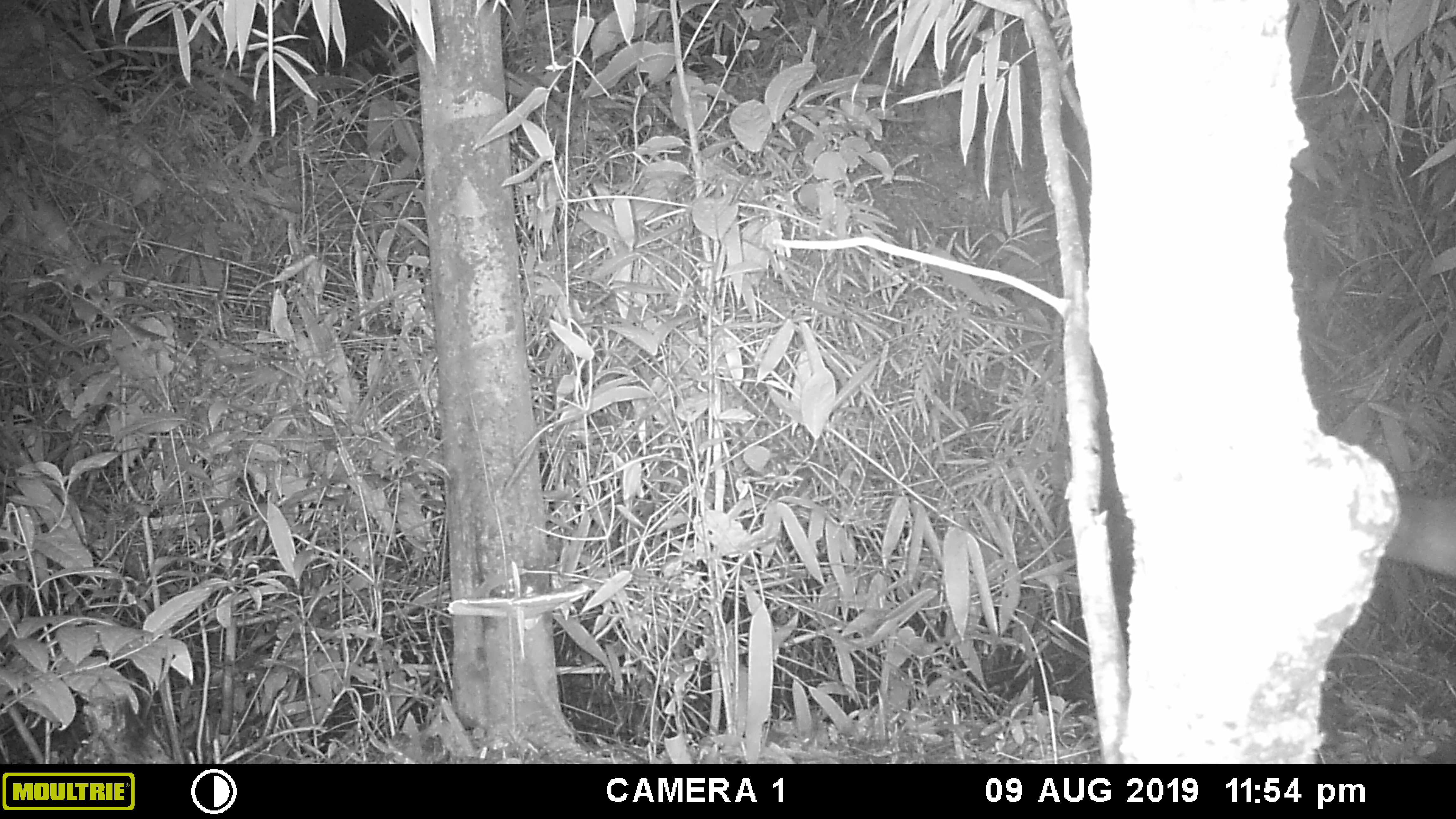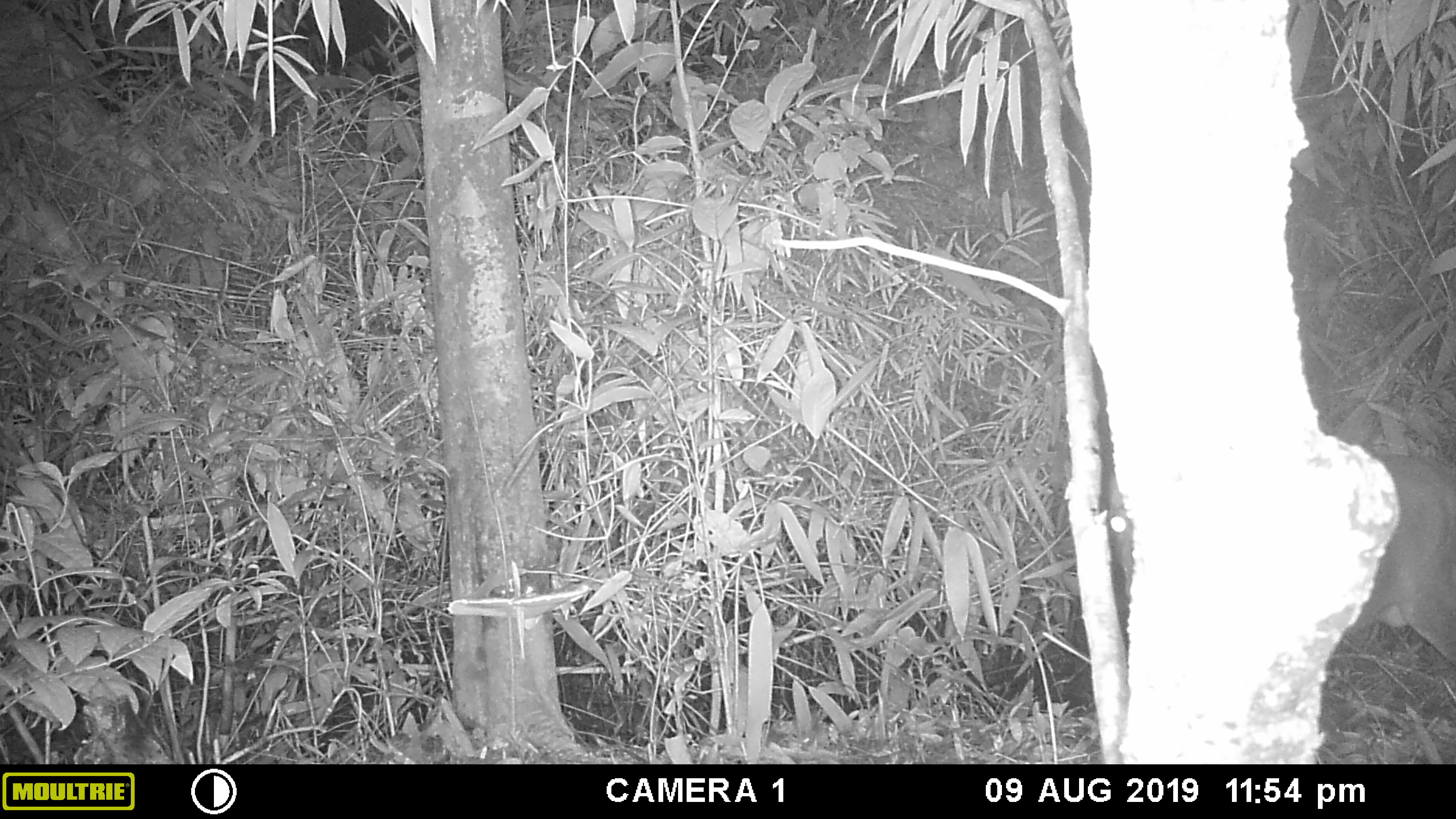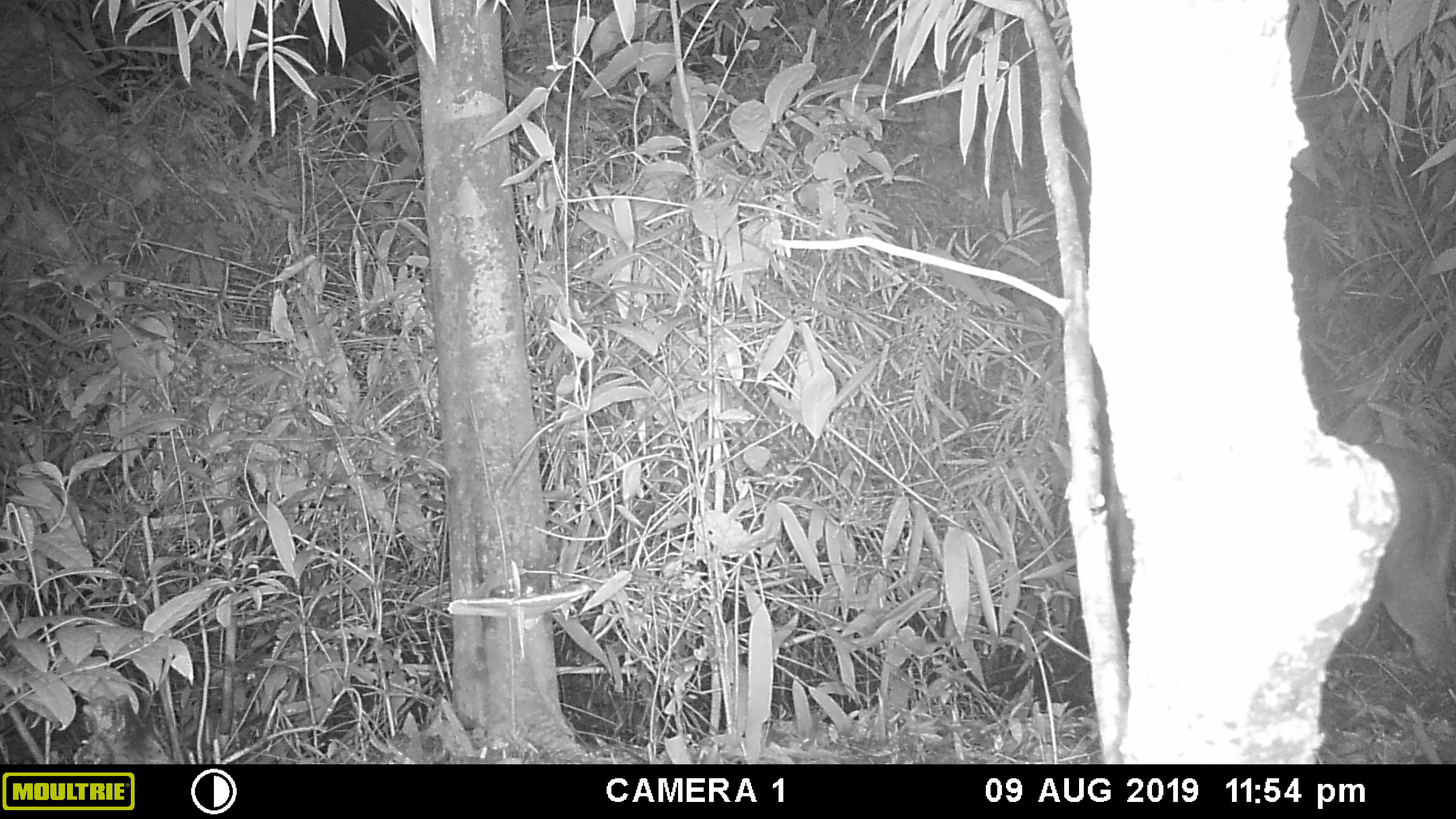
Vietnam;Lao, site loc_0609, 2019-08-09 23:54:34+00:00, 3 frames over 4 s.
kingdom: Animalia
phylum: Chordata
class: Mammalia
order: Artiodactyla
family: Cervidae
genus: Muntiacus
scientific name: Muntiacus rooseveltorum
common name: roosevelt's muntjac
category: roosevelts muntjac group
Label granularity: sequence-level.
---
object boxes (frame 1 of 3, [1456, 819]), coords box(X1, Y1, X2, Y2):
roosevelts muntjac group: box(1385, 491, 1455, 578)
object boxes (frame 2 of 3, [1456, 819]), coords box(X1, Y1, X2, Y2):
roosevelts muntjac group: box(1106, 452, 1455, 664)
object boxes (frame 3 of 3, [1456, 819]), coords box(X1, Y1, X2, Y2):
roosevelts muntjac group: box(1348, 436, 1455, 685)